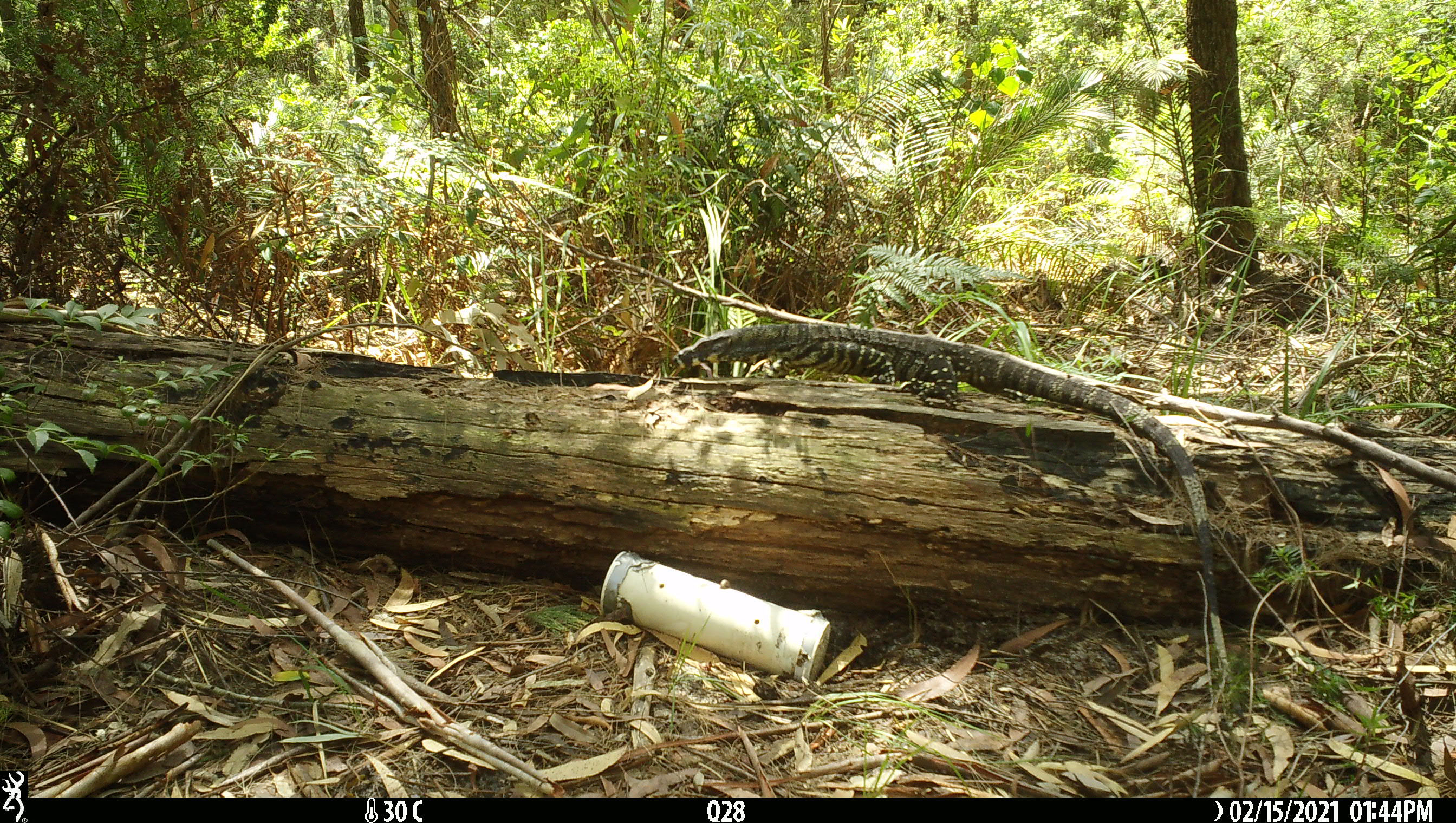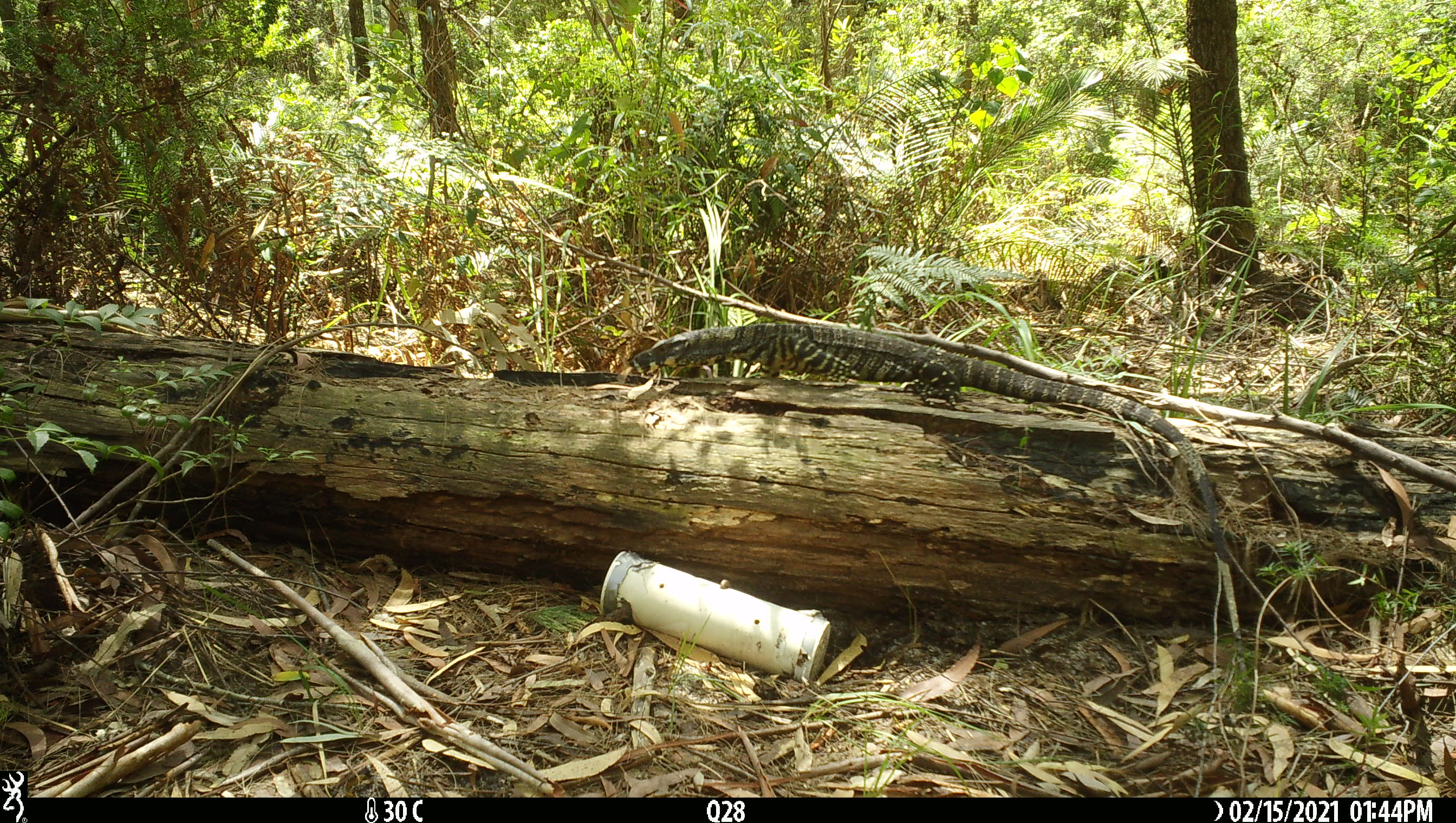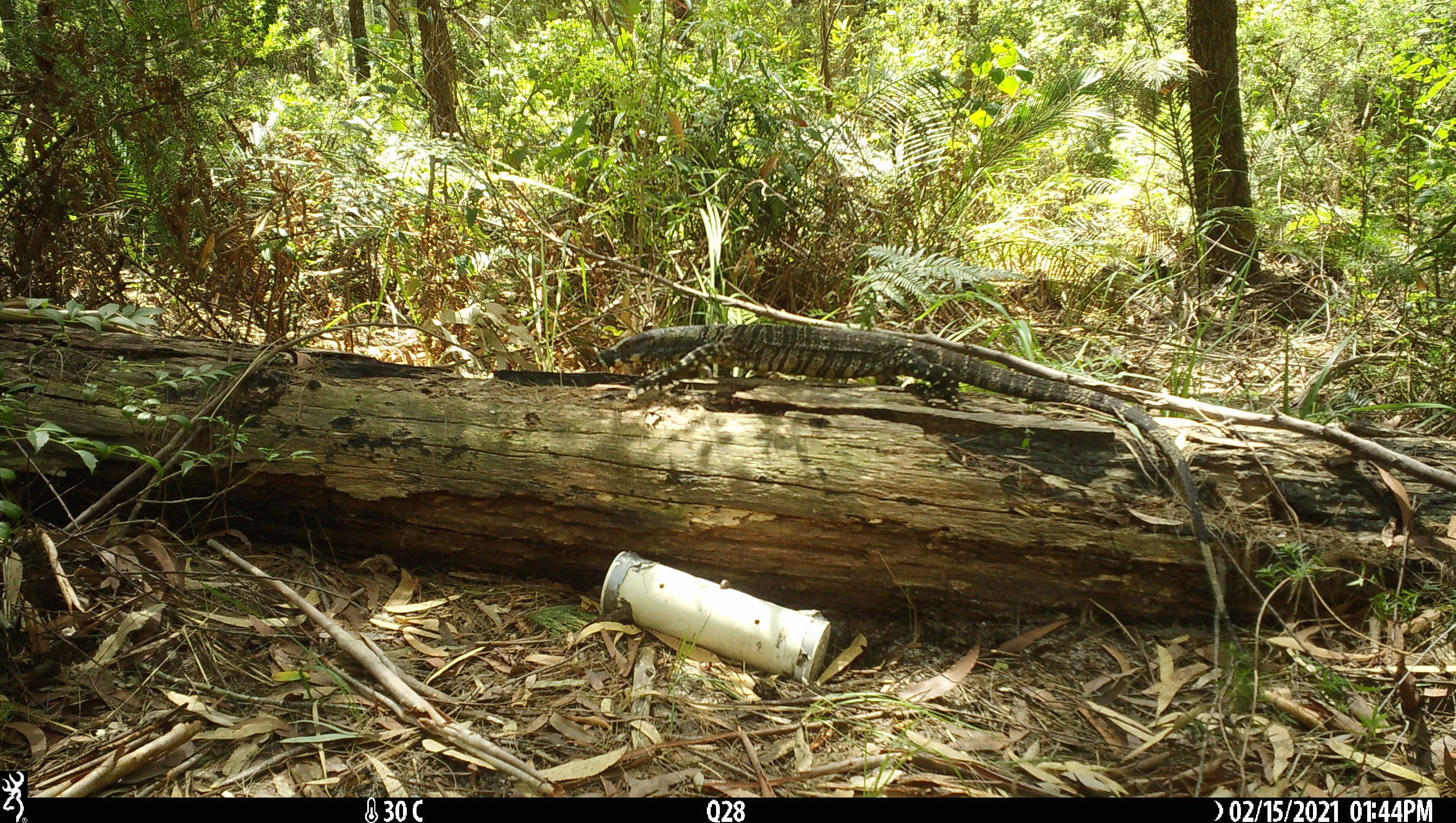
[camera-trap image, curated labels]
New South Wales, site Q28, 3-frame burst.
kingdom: Animalia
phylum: Chordata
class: Reptilia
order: Squamata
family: Varanidae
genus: Varanus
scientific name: Varanus varius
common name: lace monitor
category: goanna